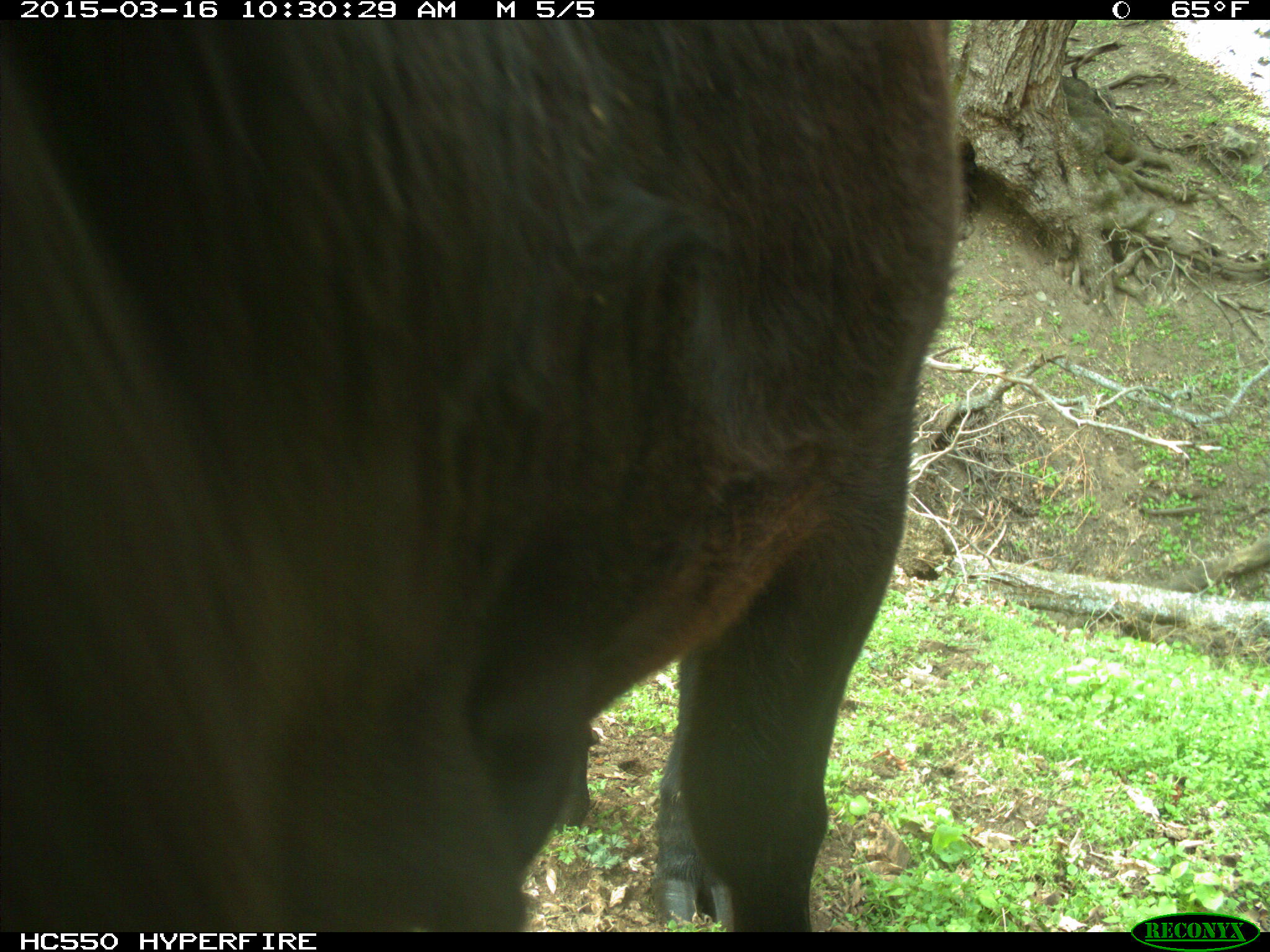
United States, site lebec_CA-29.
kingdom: Animalia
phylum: Chordata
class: Mammalia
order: Artiodactyla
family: Bovidae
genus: Bos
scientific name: Bos taurus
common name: domestic cow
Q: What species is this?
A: Bos taurus (domestic cow).